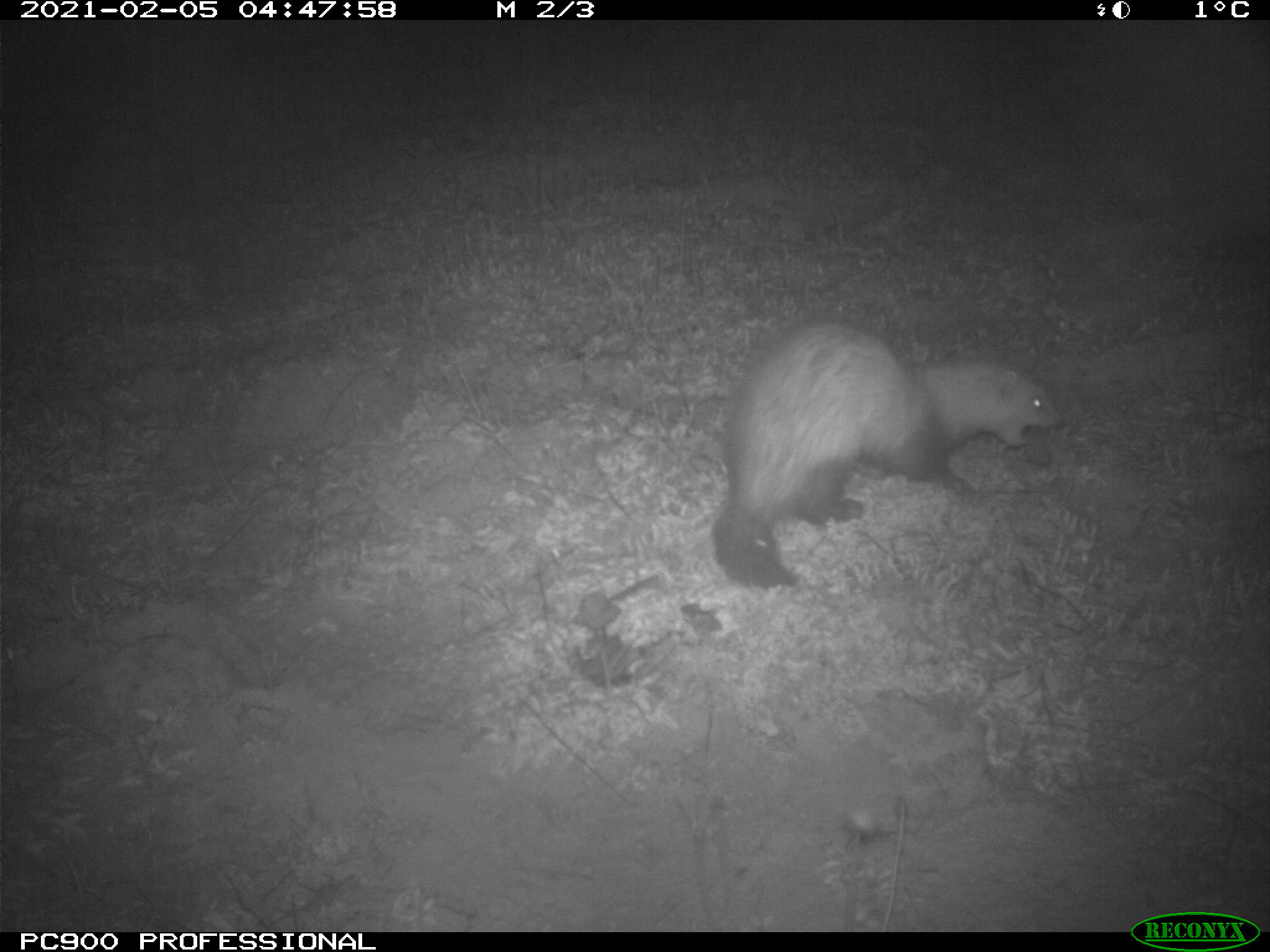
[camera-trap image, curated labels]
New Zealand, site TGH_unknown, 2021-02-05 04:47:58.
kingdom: Animalia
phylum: Chordata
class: Mammalia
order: Carnivora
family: Mustelidae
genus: Mustela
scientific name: Mustela furo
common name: ferret